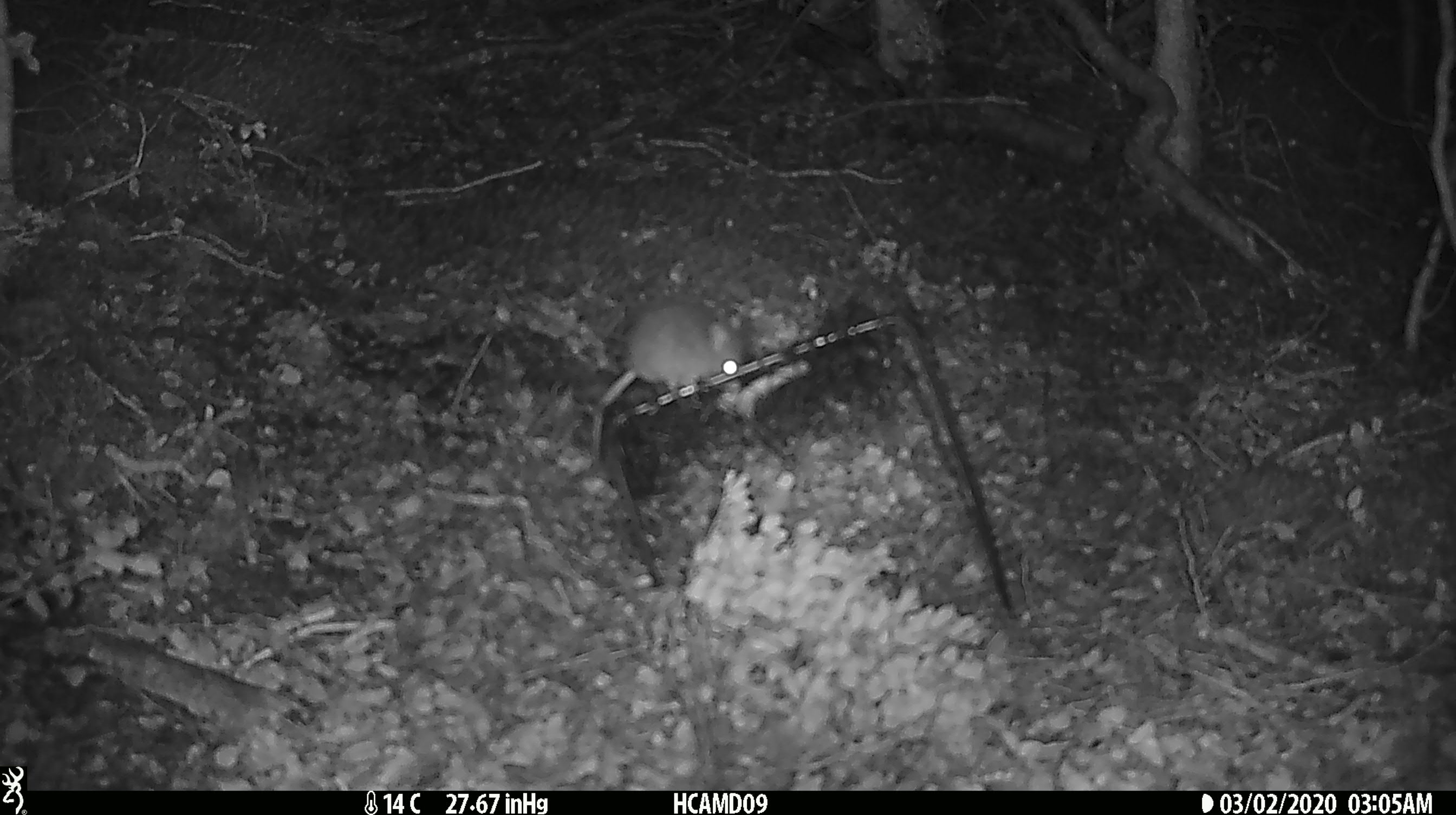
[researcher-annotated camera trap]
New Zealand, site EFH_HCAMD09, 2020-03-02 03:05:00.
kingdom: Animalia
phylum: Chordata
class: Mammalia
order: Rodentia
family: Muridae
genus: Mus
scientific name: Mus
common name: mouse